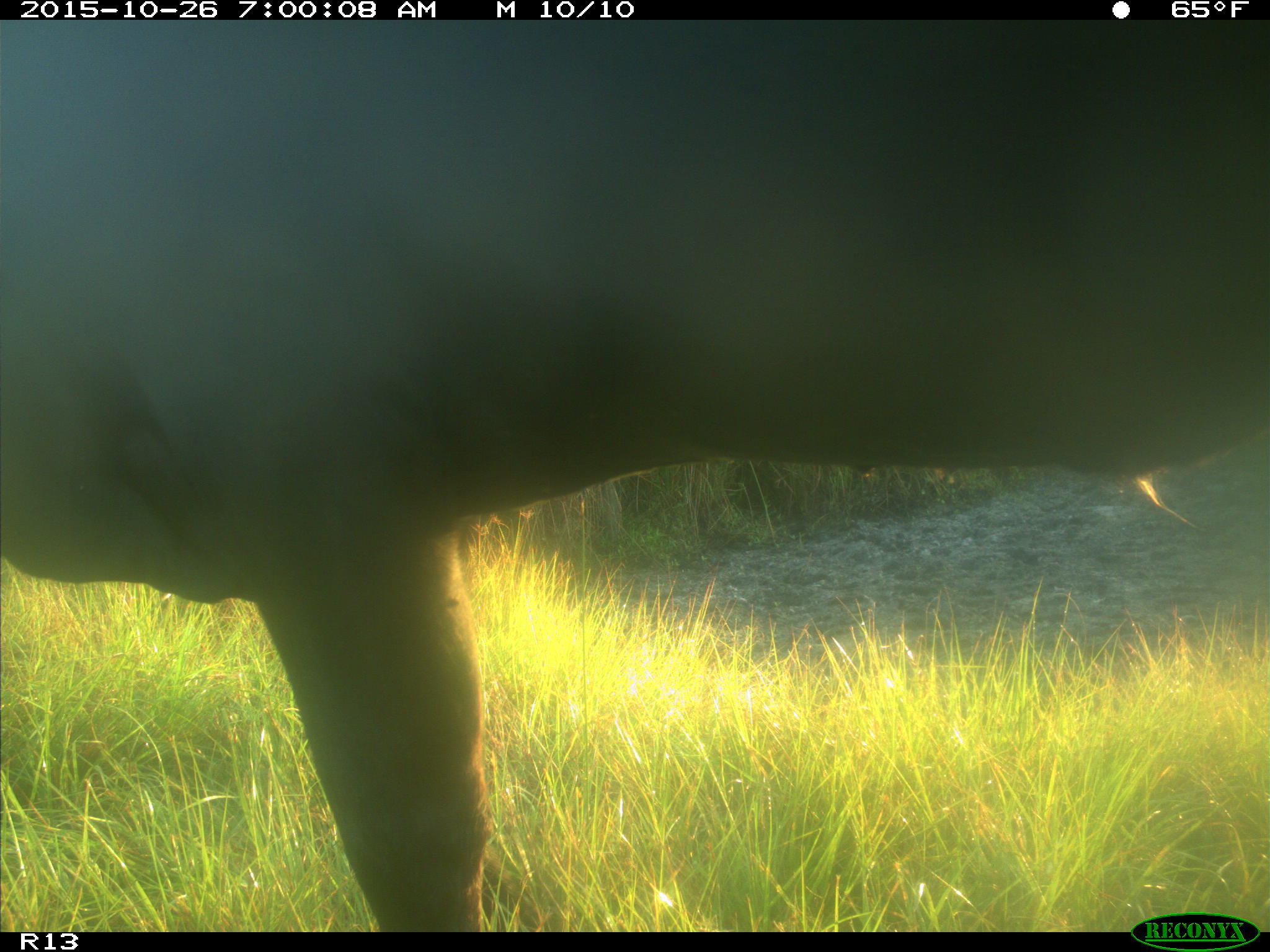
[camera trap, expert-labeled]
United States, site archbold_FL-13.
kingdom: Animalia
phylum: Chordata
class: Mammalia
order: Artiodactyla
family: Bovidae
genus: Bos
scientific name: Bos taurus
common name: domestic cow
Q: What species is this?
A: Bos taurus (domestic cow).